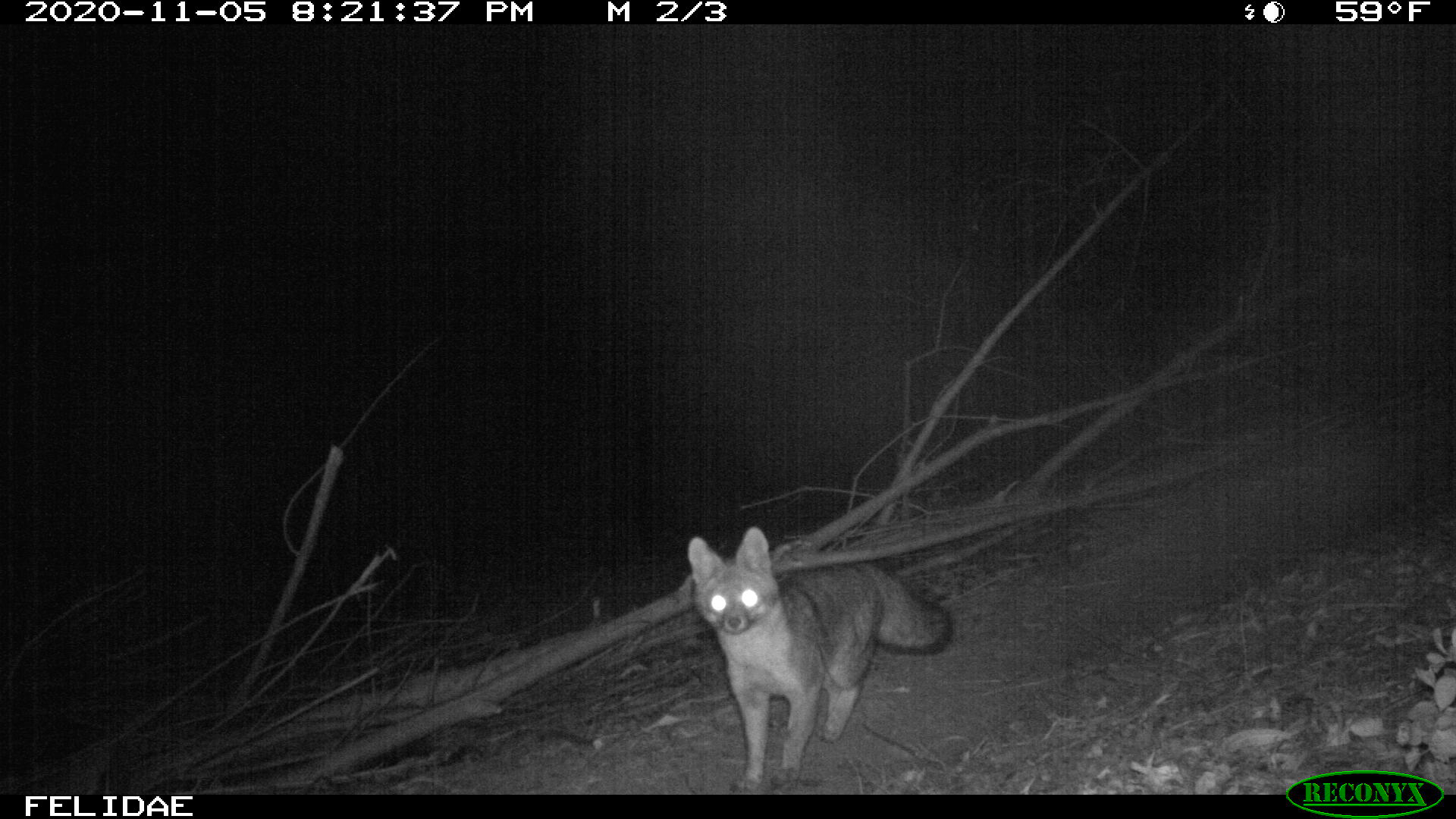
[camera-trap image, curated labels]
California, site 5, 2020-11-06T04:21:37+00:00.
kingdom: Animalia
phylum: Chordata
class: Mammalia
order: Carnivora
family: Canidae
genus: Urocyon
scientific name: Urocyon cinereoargenteus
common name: gray fox